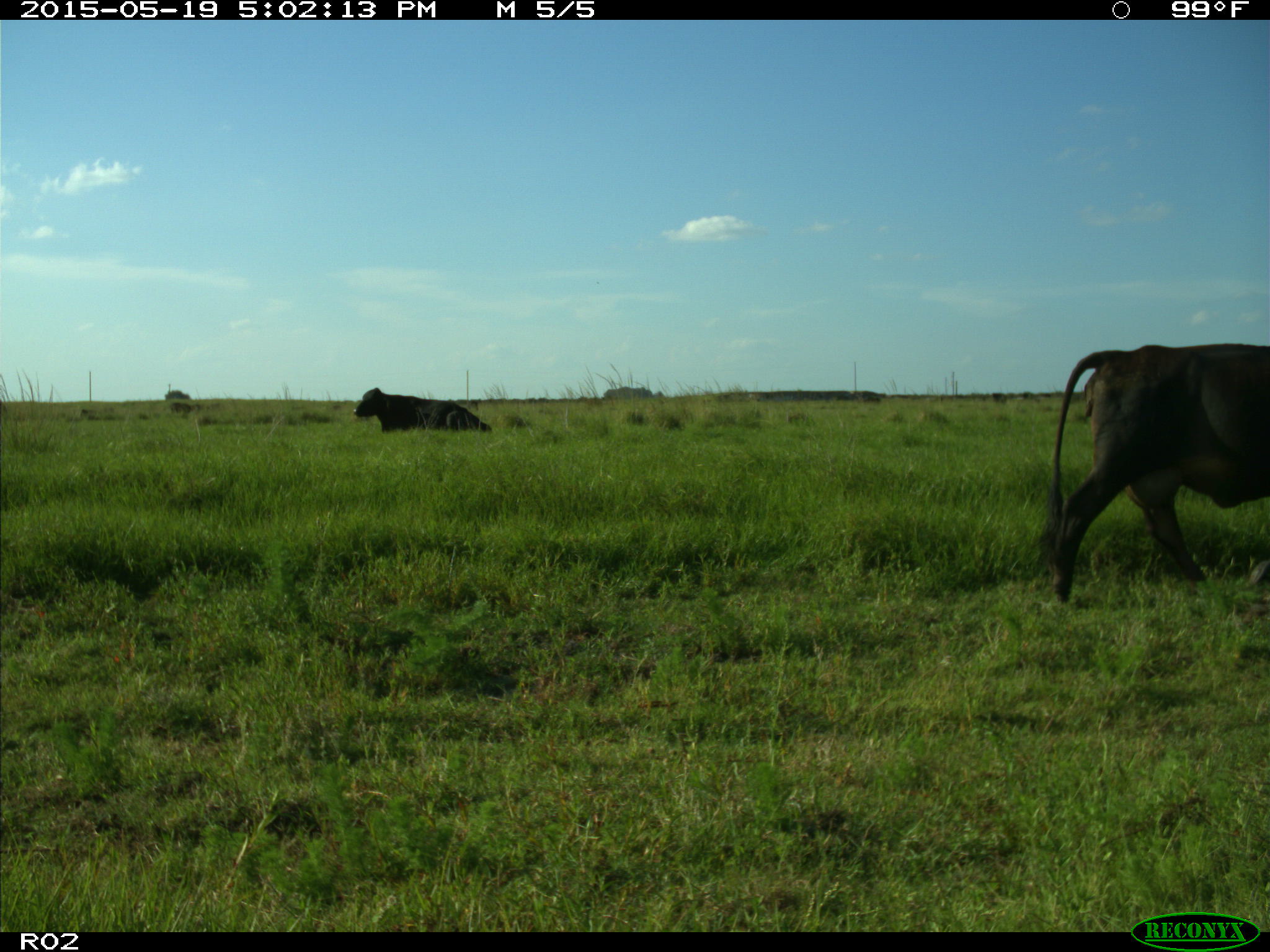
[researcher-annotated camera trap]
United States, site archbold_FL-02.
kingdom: Animalia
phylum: Chordata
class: Mammalia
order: Artiodactyla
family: Bovidae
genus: Bos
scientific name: Bos taurus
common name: domestic cow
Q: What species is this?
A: Bos taurus (domestic cow).